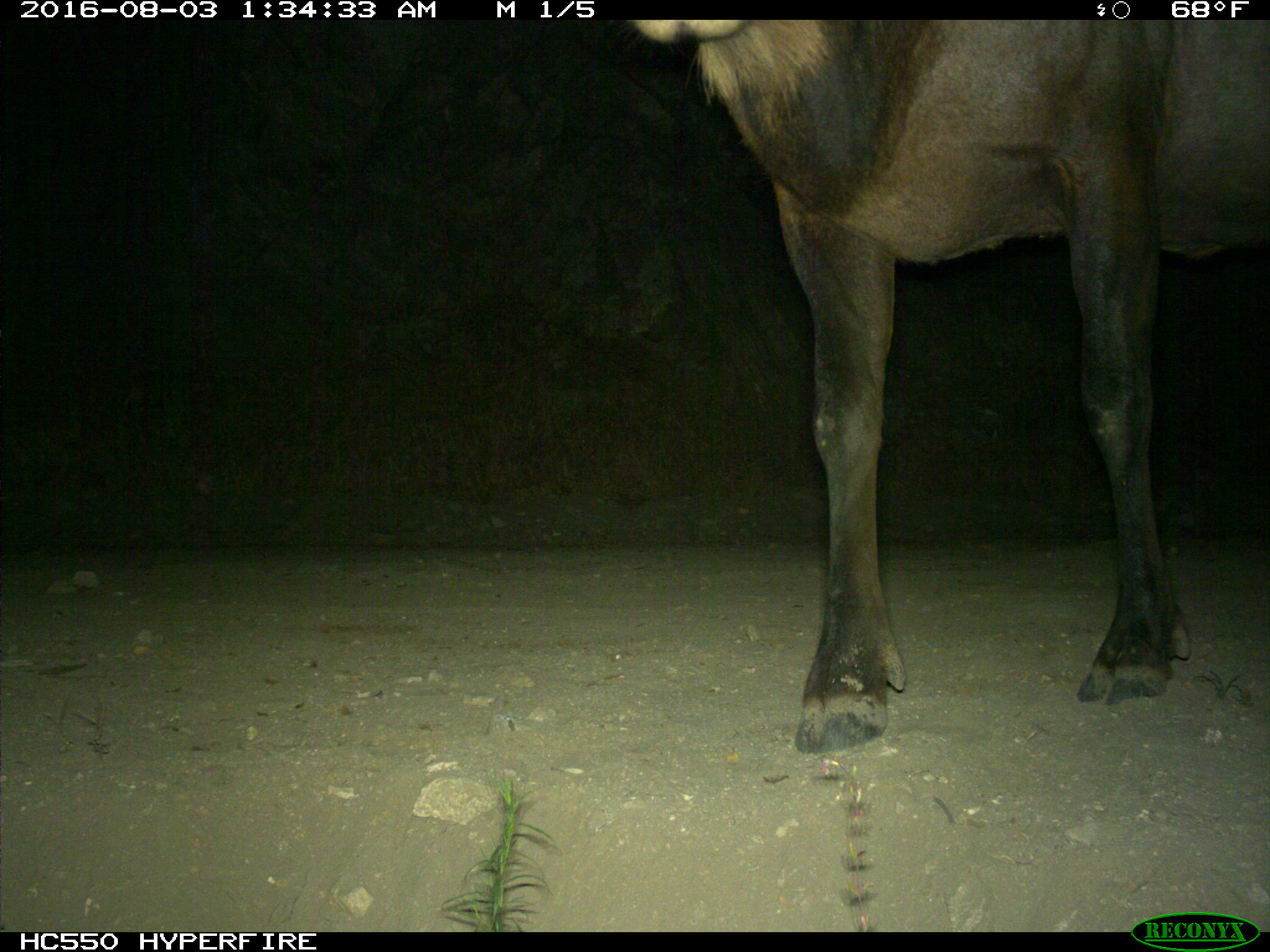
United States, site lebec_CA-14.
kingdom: Animalia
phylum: Chordata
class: Mammalia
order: Artiodactyla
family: Cervidae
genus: Cervus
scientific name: Cervus canadensis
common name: elk